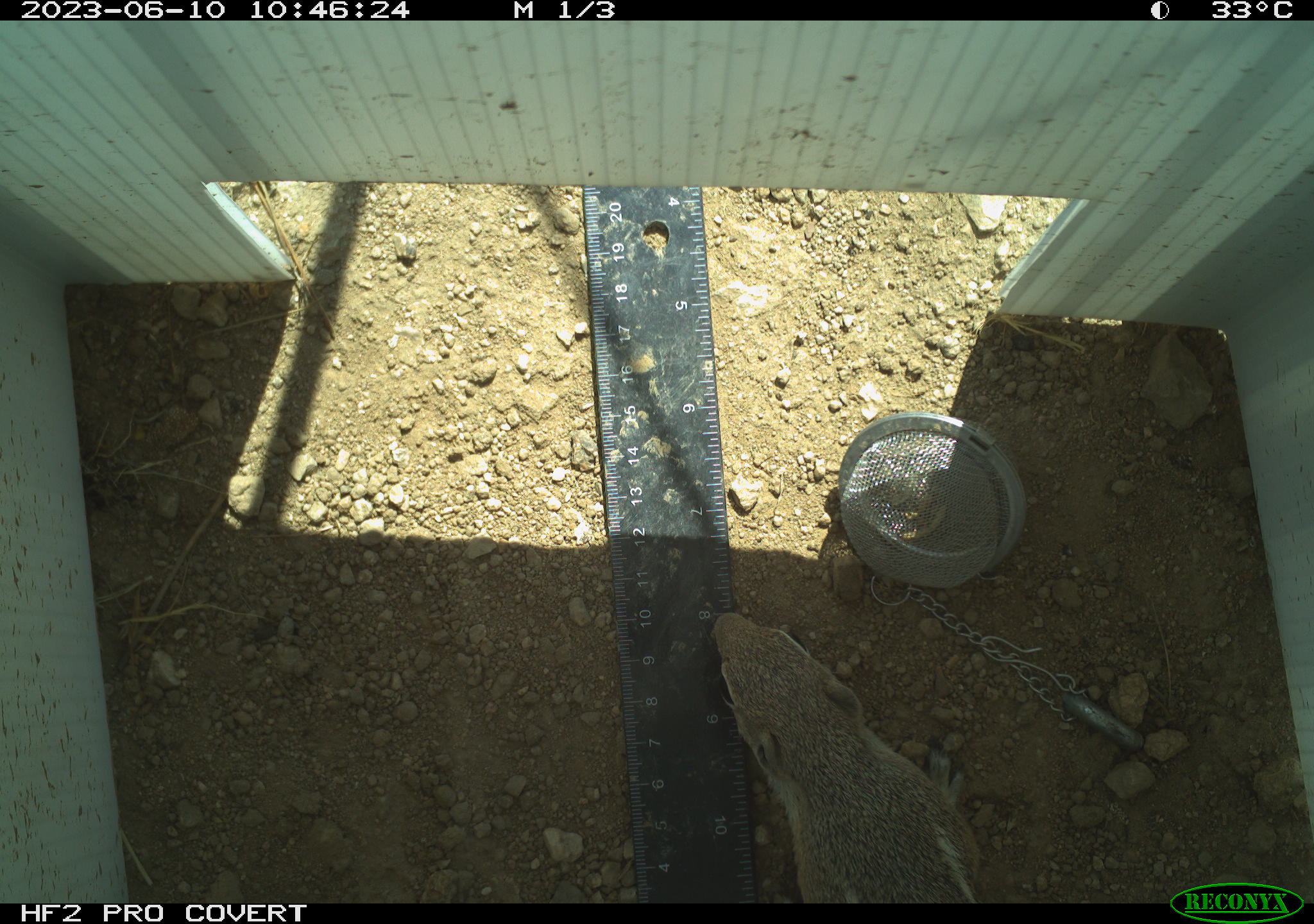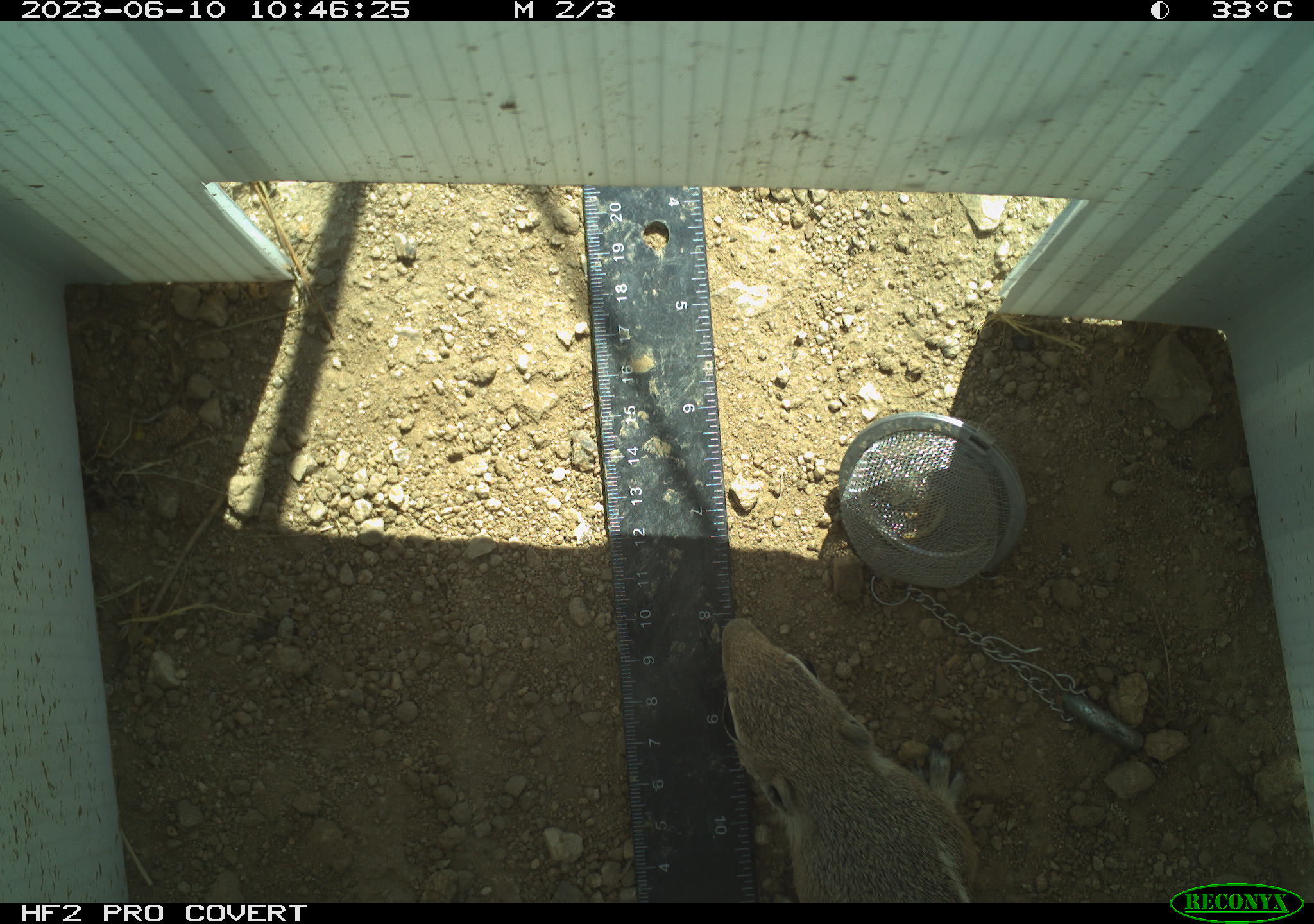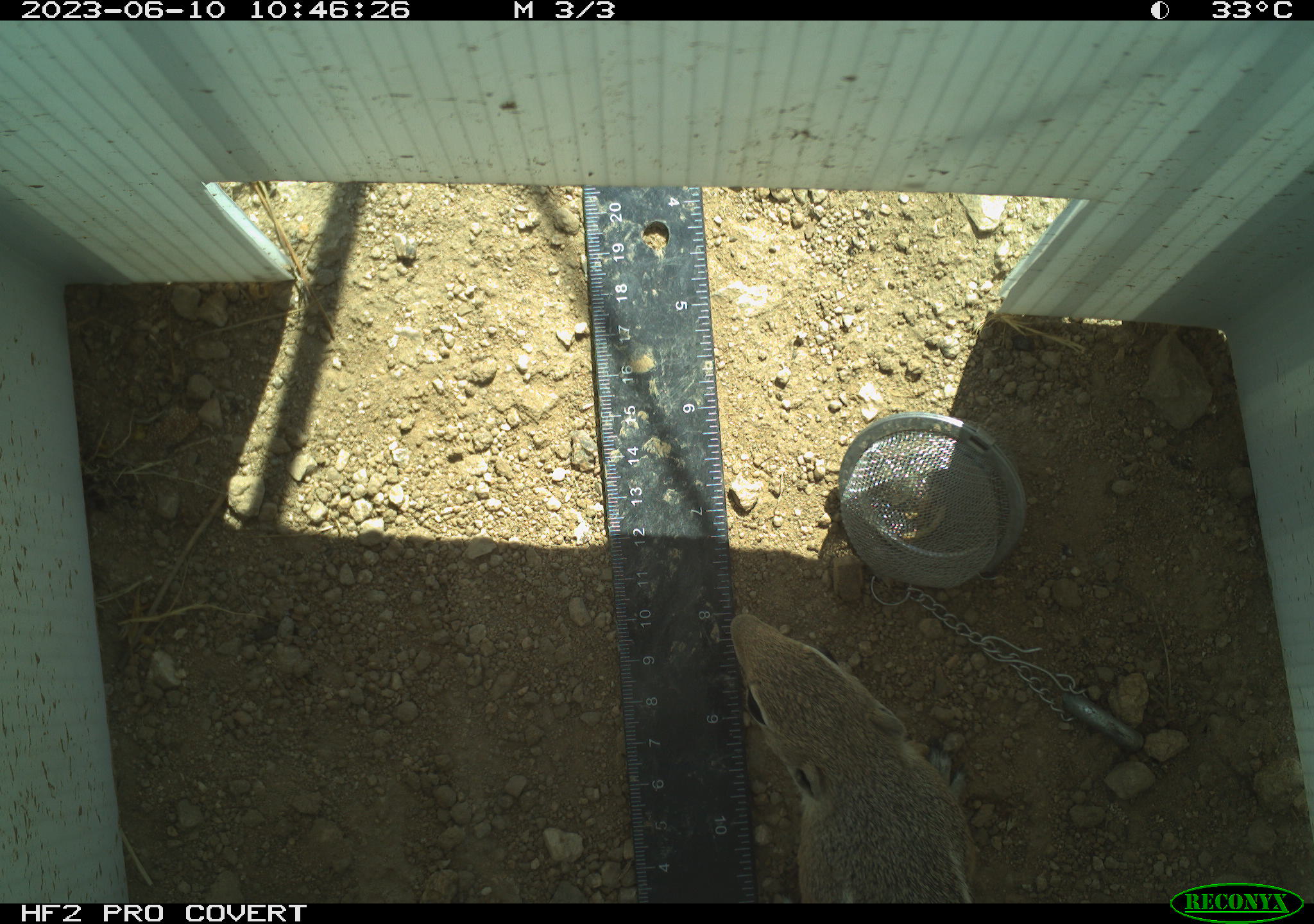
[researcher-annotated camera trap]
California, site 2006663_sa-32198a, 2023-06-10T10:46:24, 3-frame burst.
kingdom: Animalia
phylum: Chordata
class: Mammalia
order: Rodentia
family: Sciuridae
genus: Ammospermophilus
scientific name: Ammospermophilus leucurus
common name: white-tailed antelope squirrel